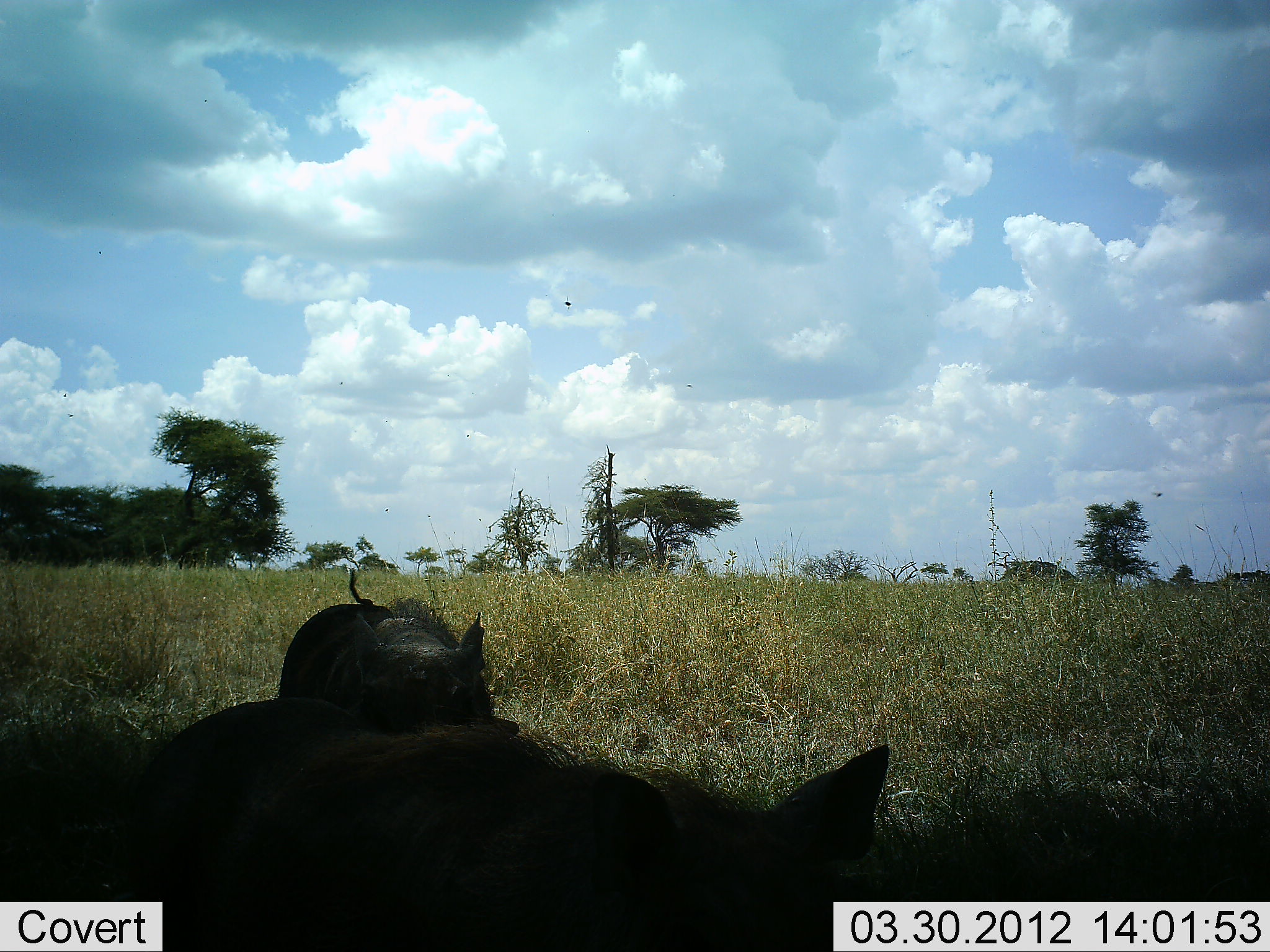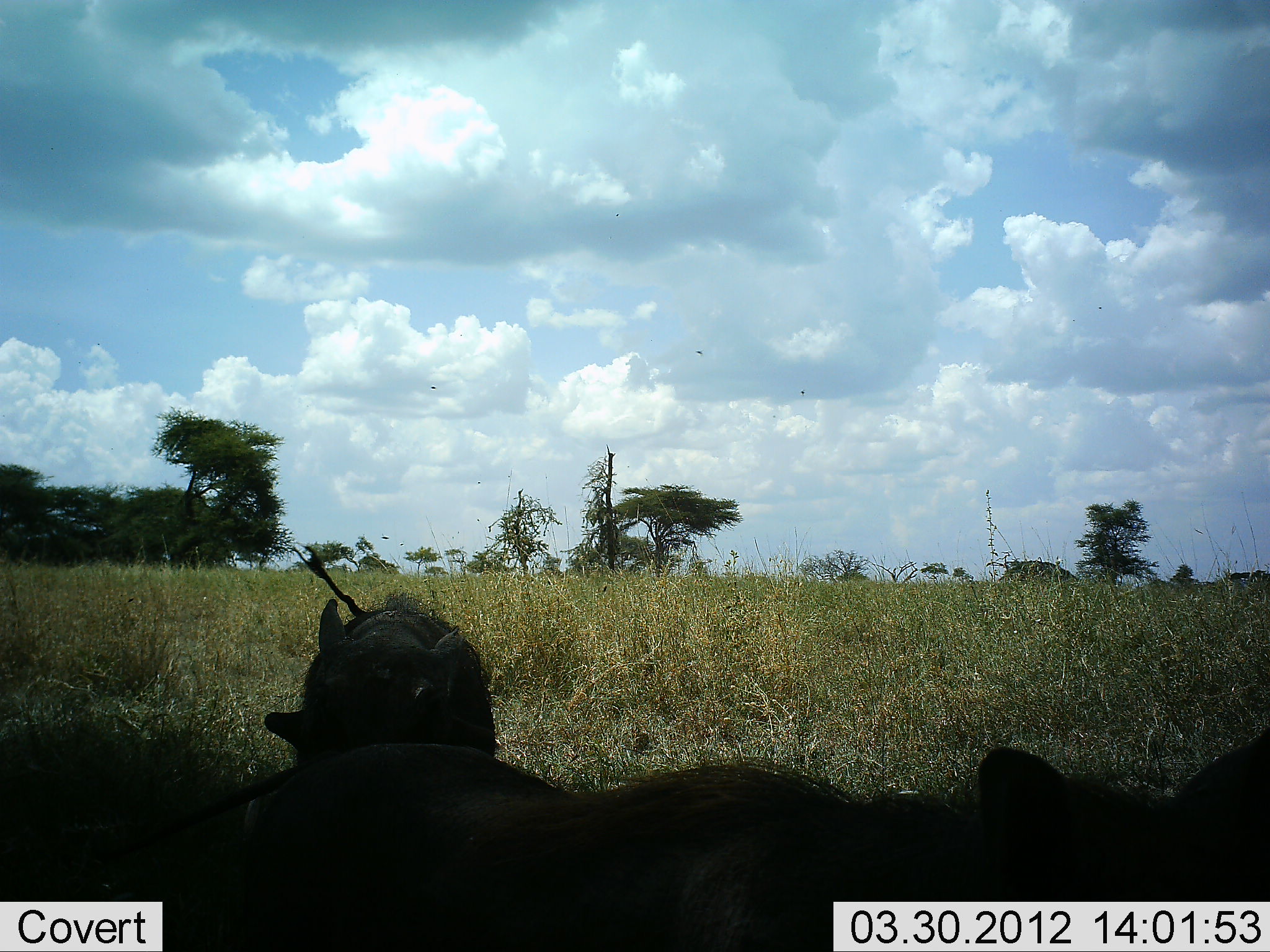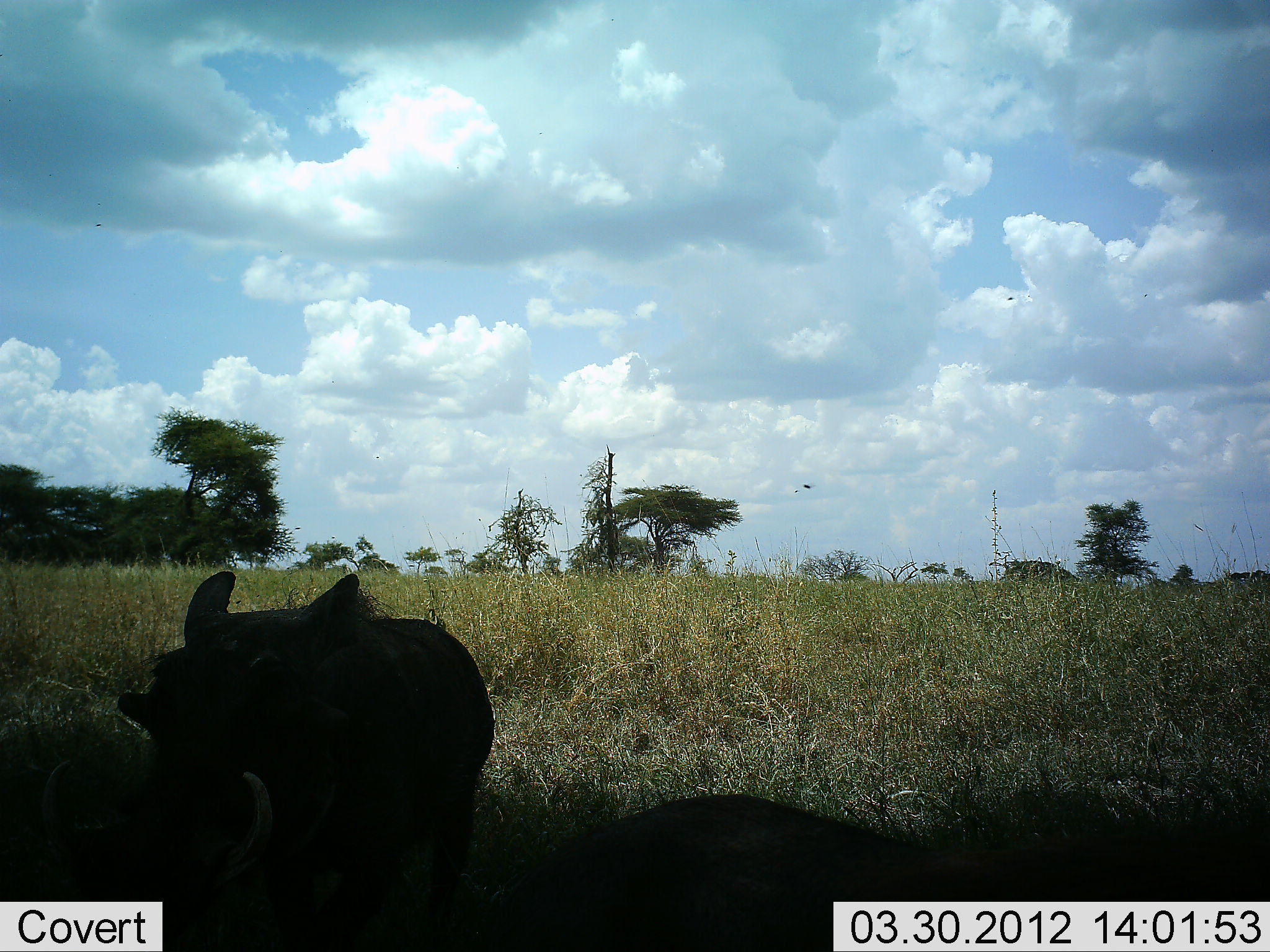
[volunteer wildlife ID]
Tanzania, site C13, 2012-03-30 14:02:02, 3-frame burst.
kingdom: Animalia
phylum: Chordata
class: Mammalia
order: Artiodactyla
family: Suidae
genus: Phacochoerus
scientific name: Phacochoerus africanus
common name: warthog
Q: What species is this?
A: Warthog (Phacochoerus africanus).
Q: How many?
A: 2.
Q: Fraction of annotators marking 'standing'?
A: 41%.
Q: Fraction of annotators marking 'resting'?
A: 12%.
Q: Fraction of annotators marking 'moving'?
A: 71%.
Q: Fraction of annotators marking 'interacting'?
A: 0%.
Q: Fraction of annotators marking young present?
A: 0%.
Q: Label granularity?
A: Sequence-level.